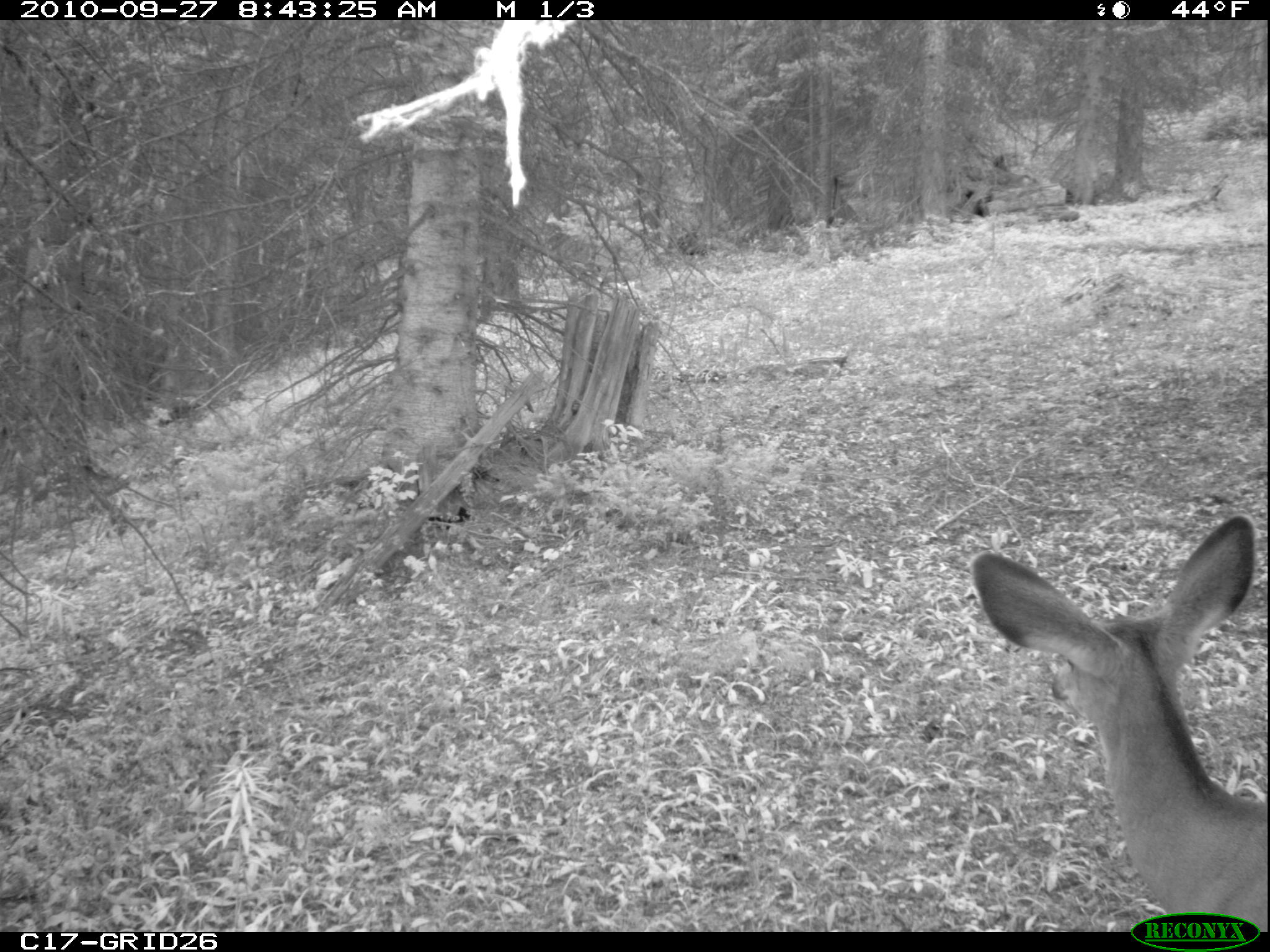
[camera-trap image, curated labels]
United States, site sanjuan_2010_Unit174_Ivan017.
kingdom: Animalia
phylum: Chordata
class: Mammalia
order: Artiodactyla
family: Cervidae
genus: Odocoileus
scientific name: Odocoileus hemionus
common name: mule deer